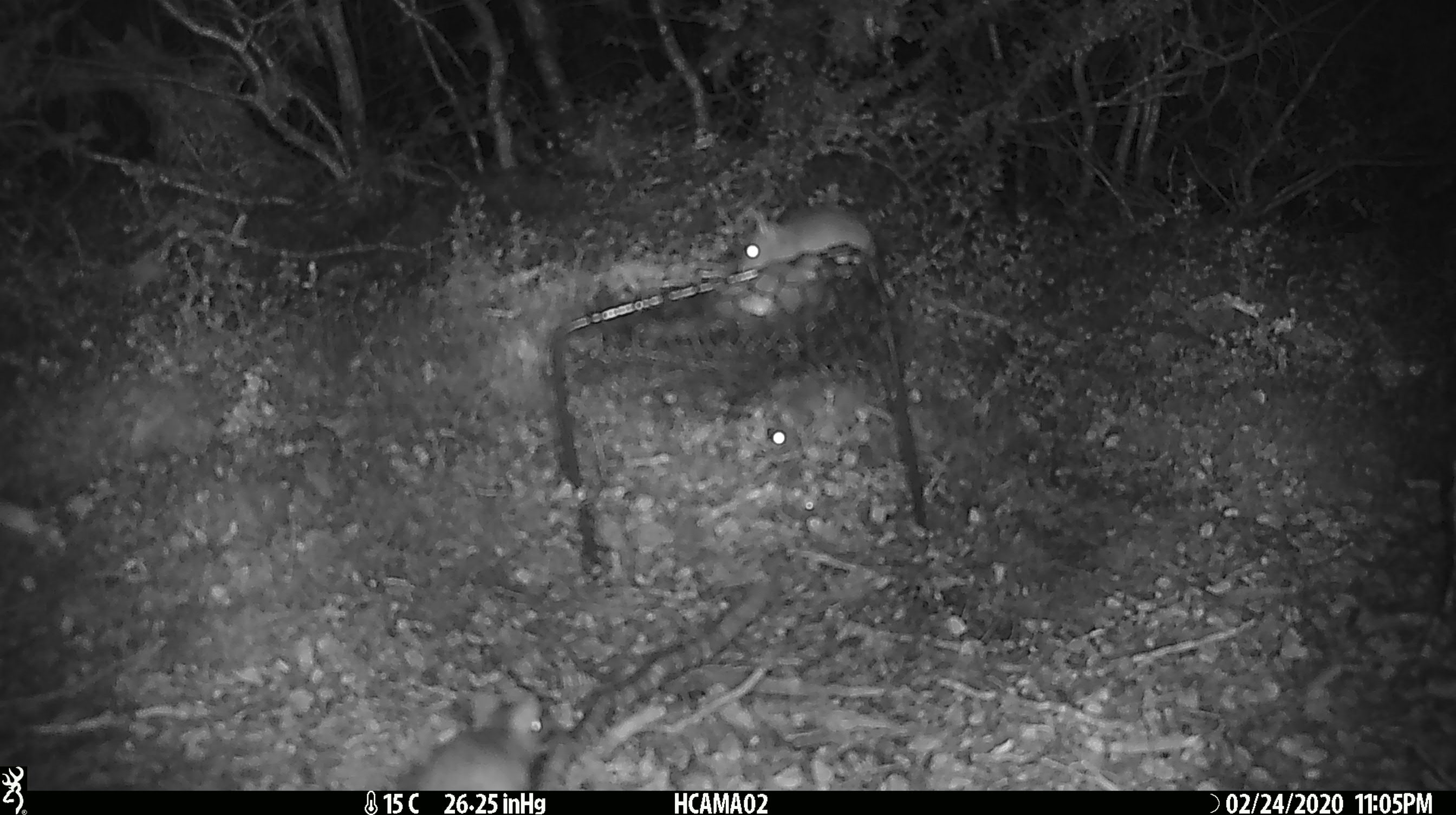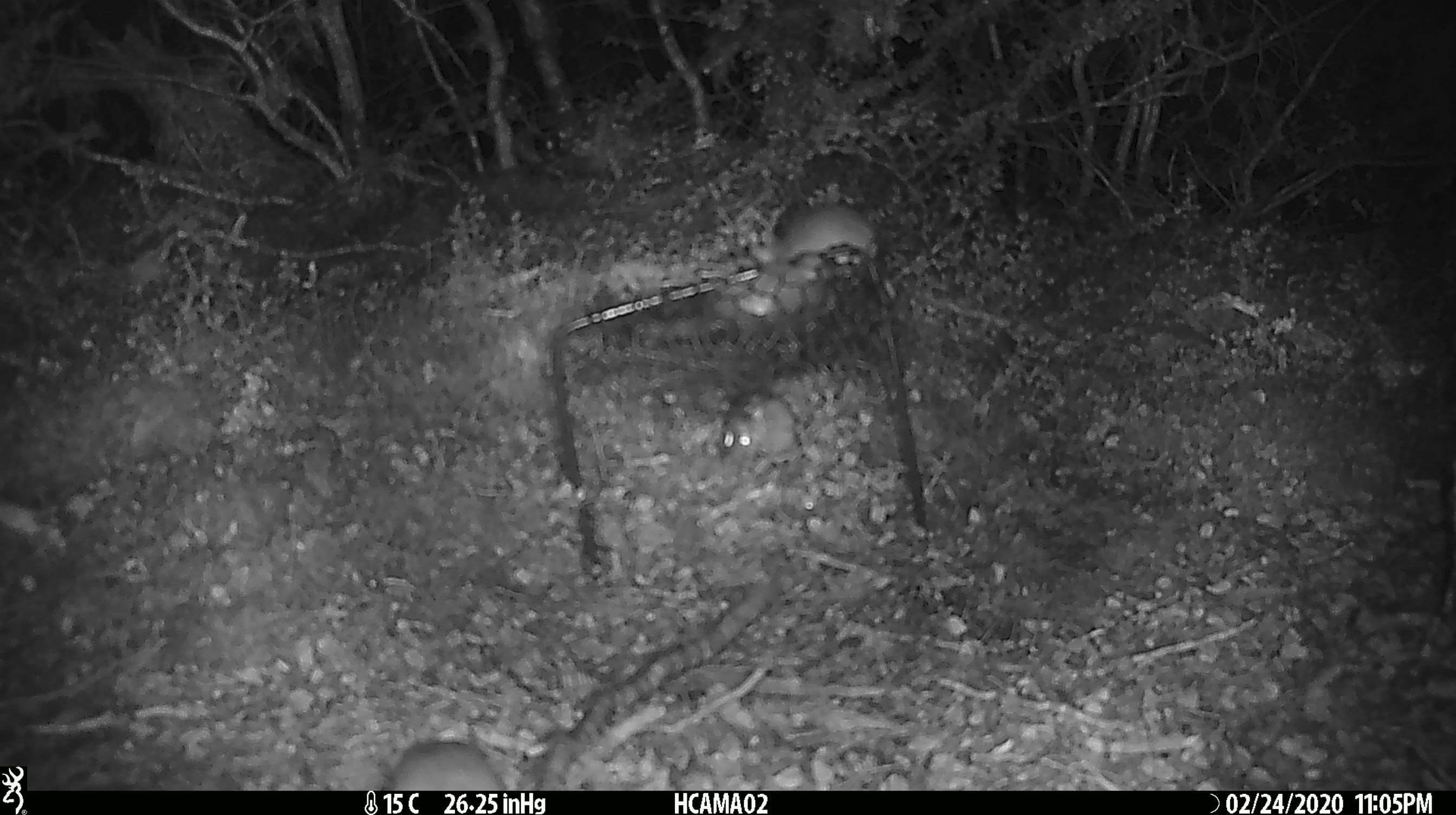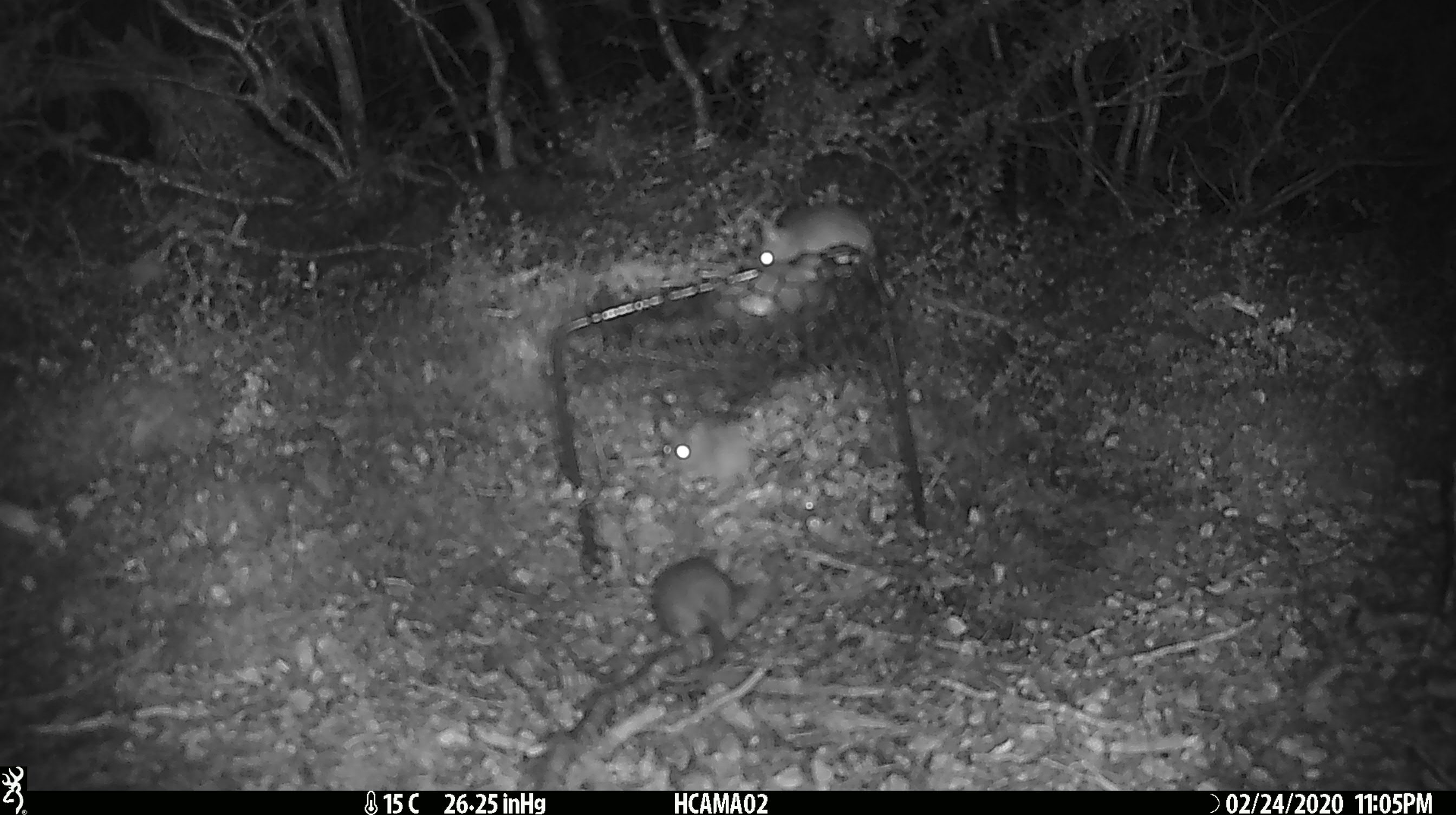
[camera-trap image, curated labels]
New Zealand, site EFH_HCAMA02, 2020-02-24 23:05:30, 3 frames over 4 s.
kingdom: Animalia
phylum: Chordata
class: Mammalia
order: Rodentia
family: Muridae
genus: Mus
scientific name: Mus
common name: mouse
Mouse (Mus).